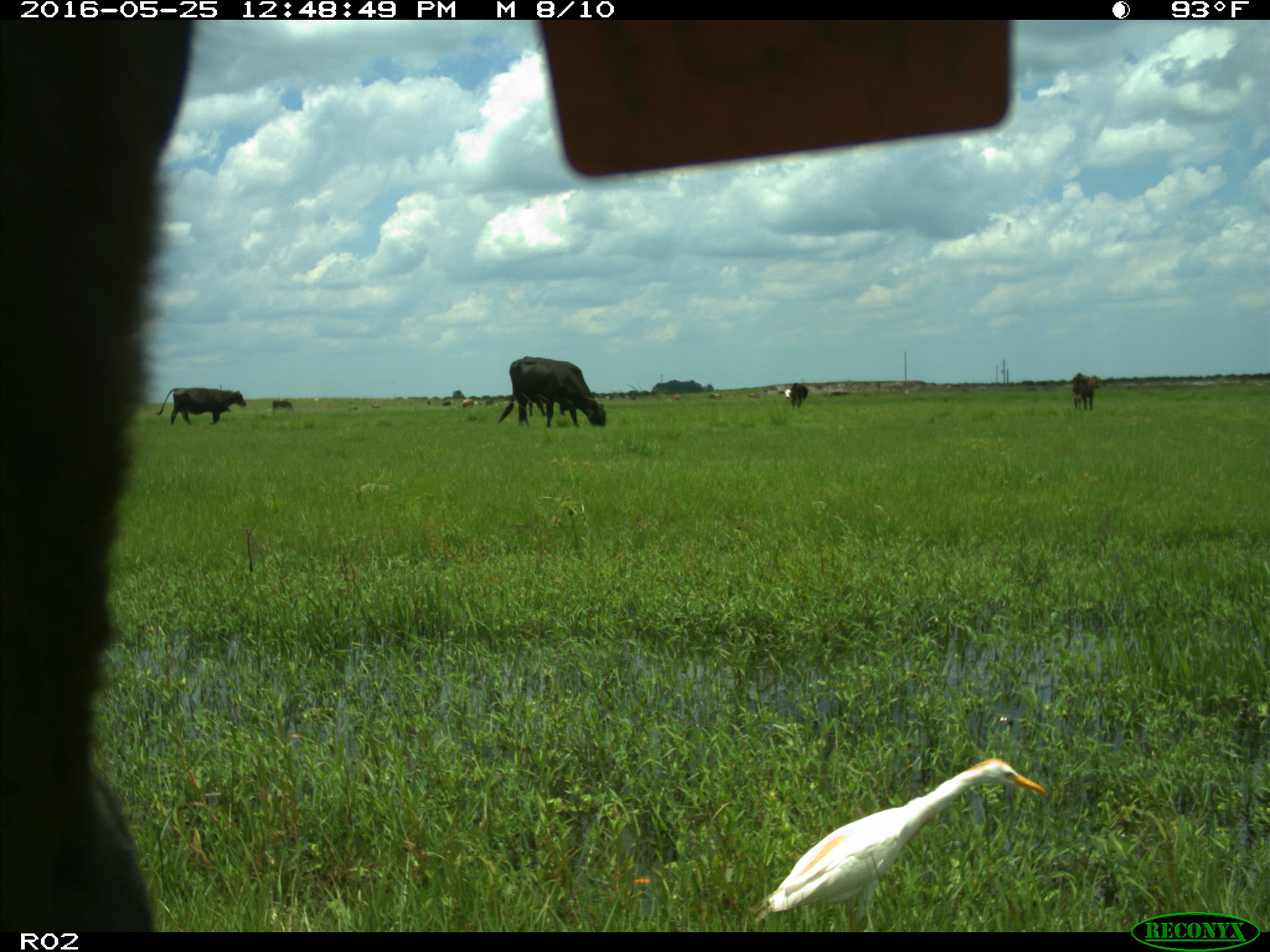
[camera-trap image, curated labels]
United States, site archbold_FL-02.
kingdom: Animalia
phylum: Chordata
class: Mammalia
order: Artiodactyla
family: Bovidae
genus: Bos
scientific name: Bos taurus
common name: domestic cow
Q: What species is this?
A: Bos taurus (domestic cow).